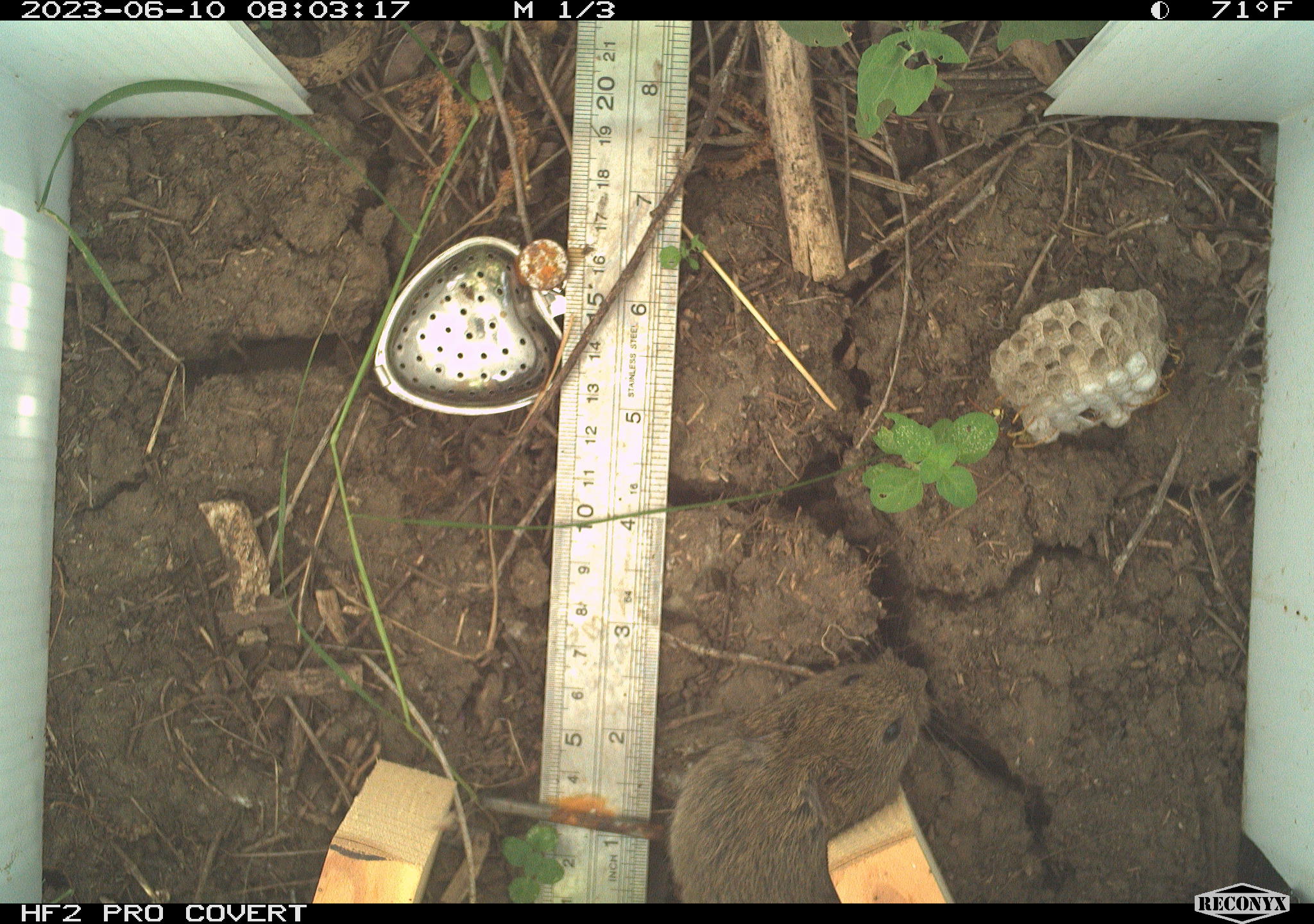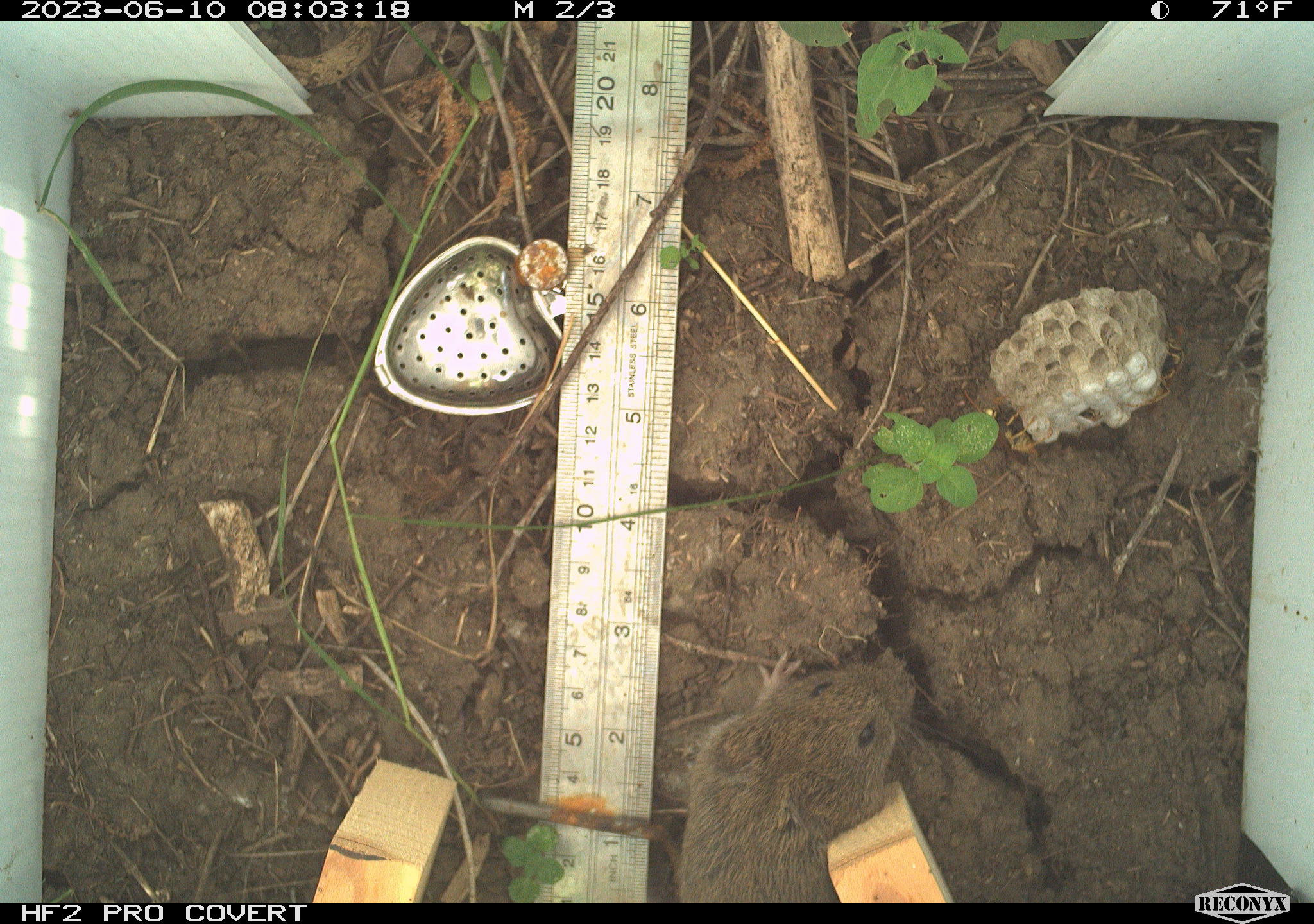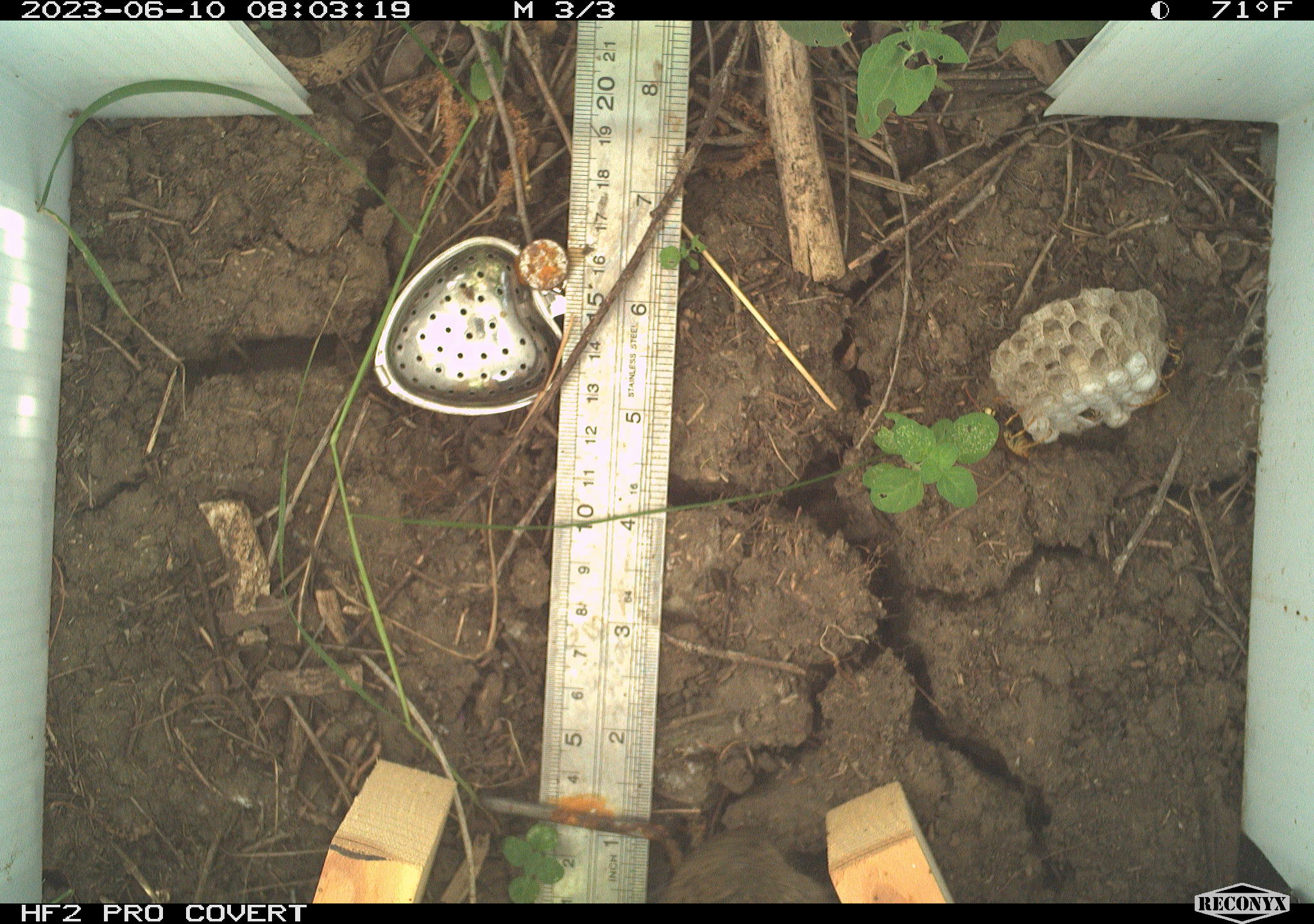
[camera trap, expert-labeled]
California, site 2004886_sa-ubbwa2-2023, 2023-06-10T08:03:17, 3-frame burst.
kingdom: Animalia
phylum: Chordata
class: Mammalia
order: Rodentia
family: Cricetidae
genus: Microtus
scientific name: Microtus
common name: meadow vole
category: microtus species